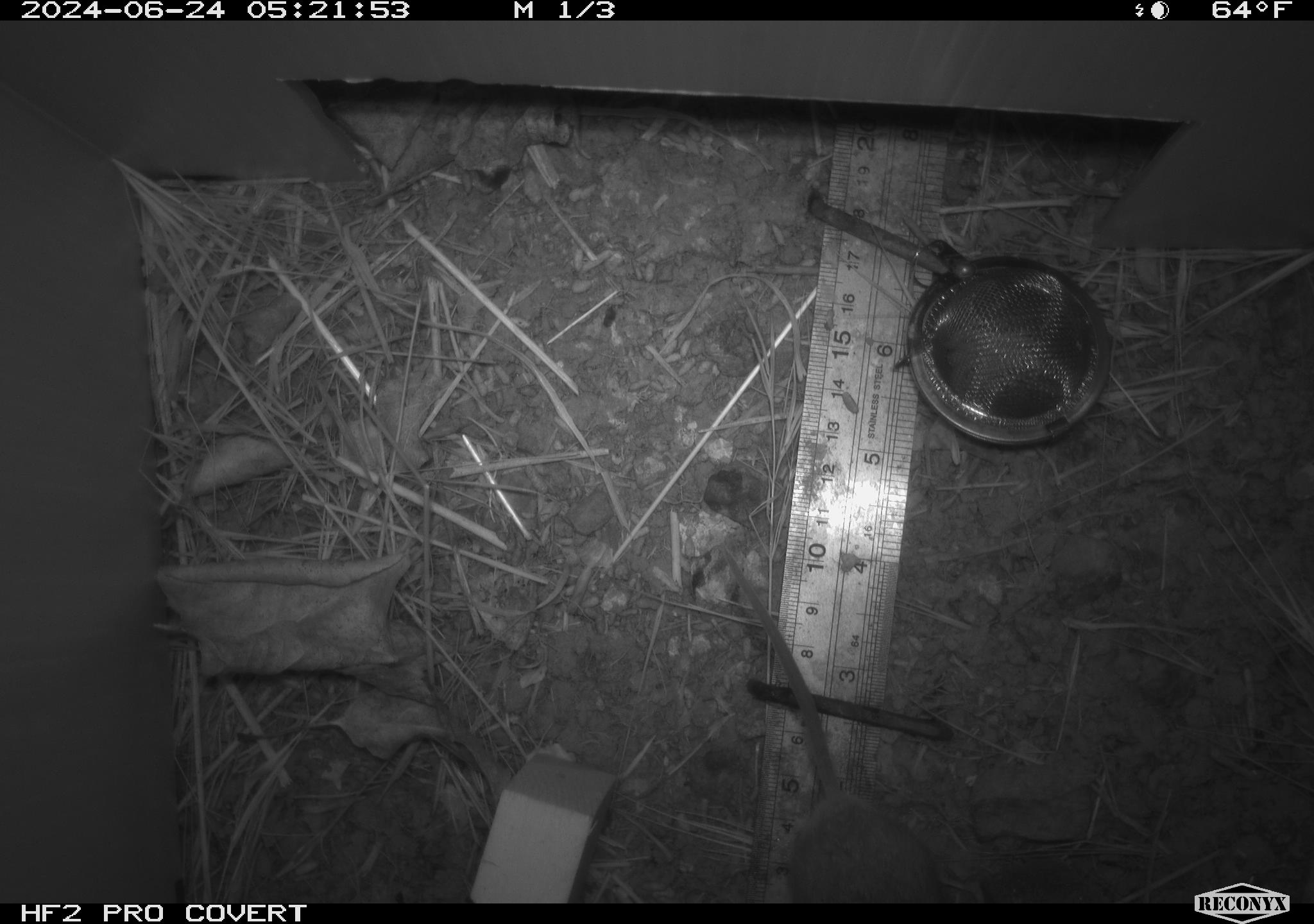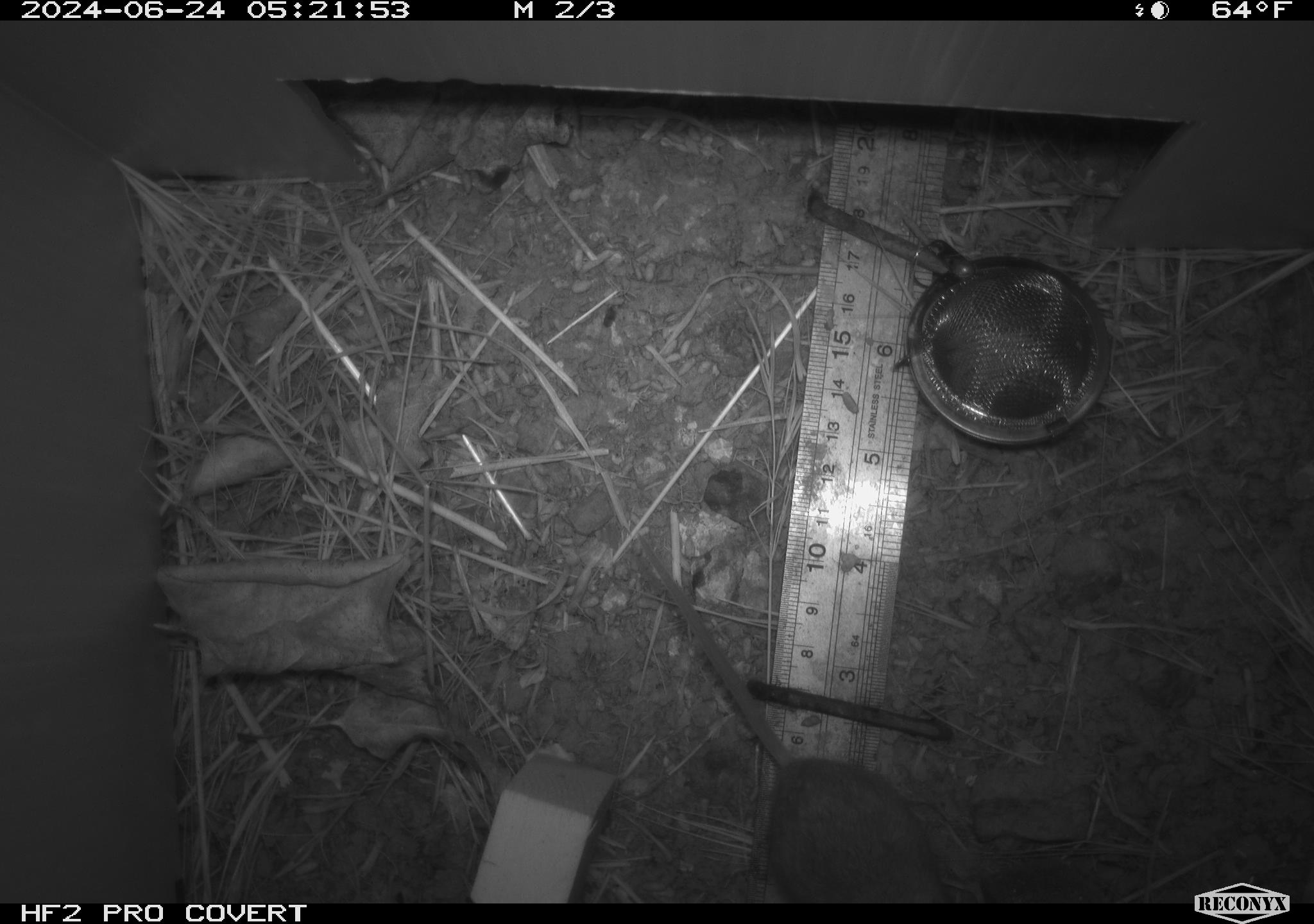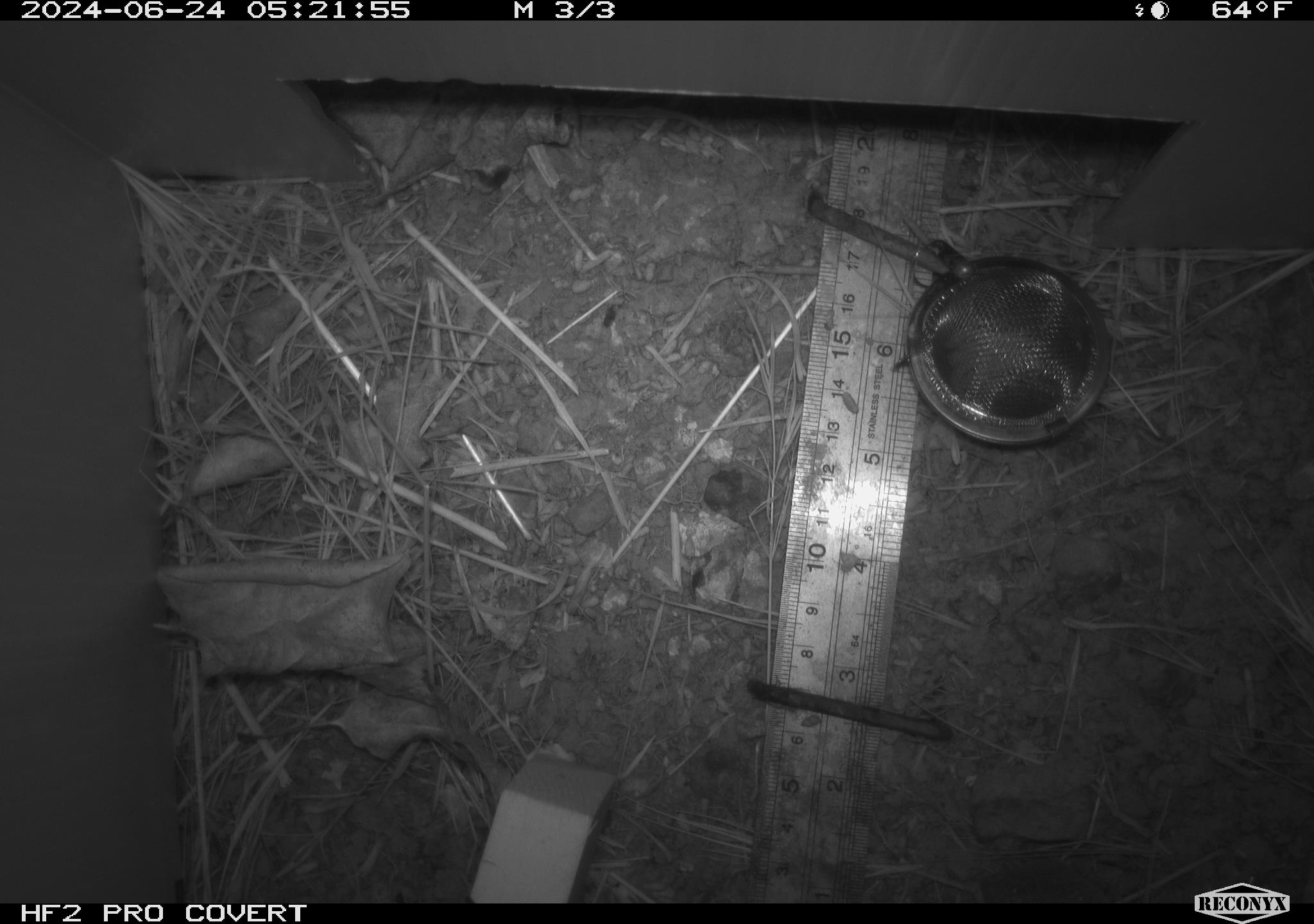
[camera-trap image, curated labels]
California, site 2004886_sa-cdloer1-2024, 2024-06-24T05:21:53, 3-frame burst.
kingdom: Animalia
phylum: Chordata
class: Mammalia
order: Rodentia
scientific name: Rodentia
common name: mouse species